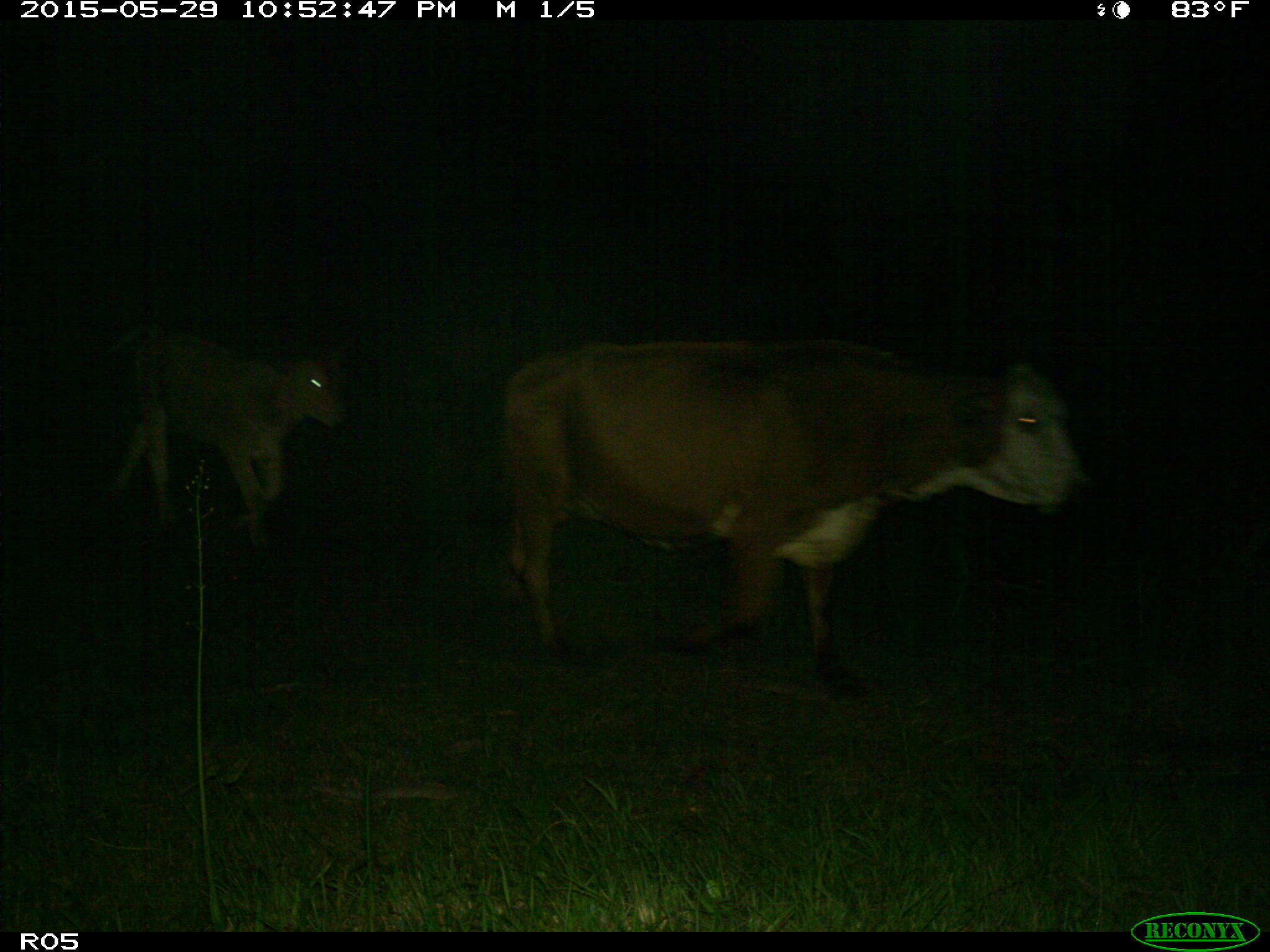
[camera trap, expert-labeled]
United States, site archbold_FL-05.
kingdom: Animalia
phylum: Chordata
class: Mammalia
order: Artiodactyla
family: Bovidae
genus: Bos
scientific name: Bos taurus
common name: domestic cow